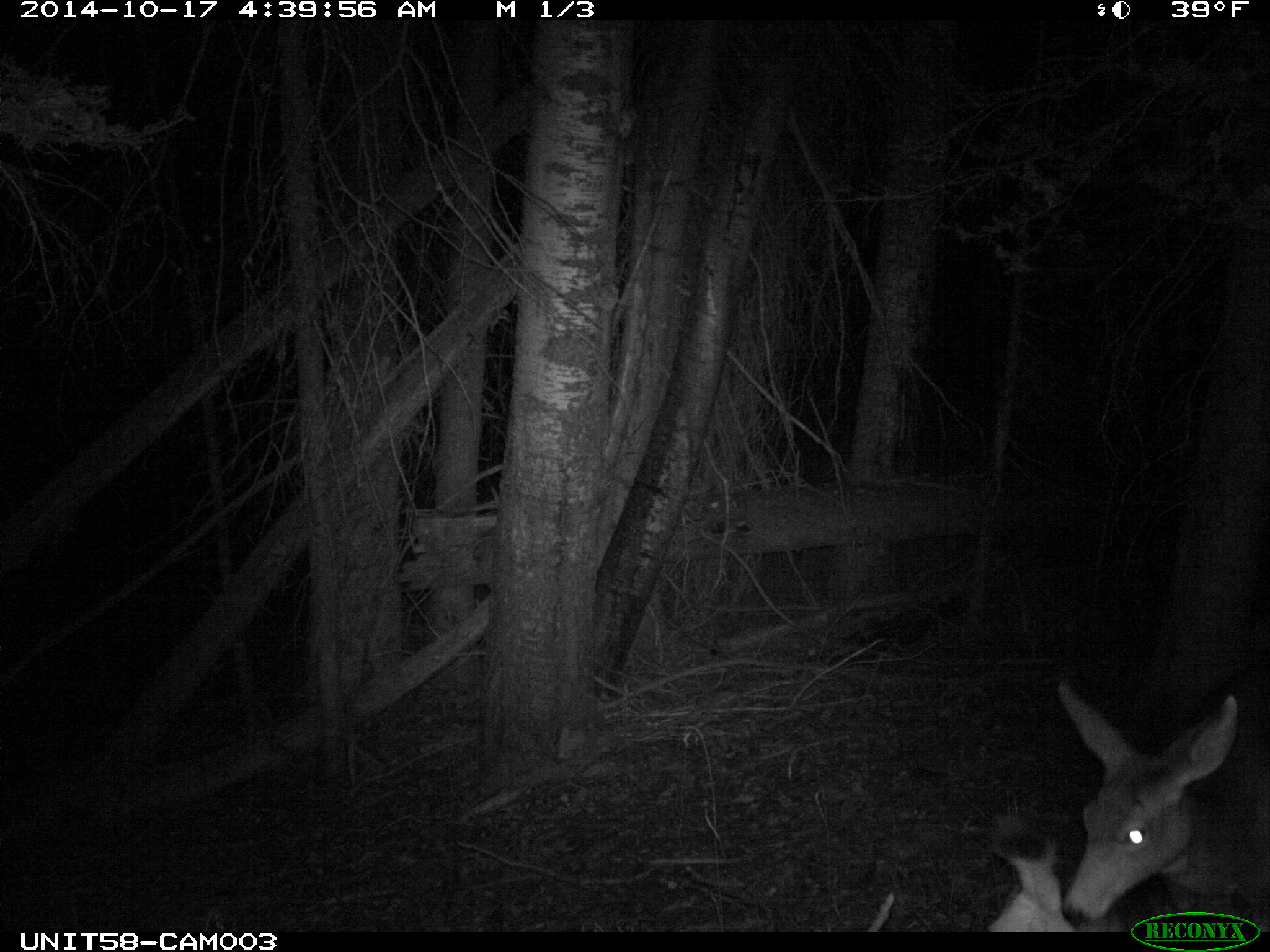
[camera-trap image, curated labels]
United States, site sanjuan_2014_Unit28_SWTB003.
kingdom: Animalia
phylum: Chordata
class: Mammalia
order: Artiodactyla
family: Cervidae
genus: Odocoileus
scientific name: Odocoileus hemionus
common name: mule deer